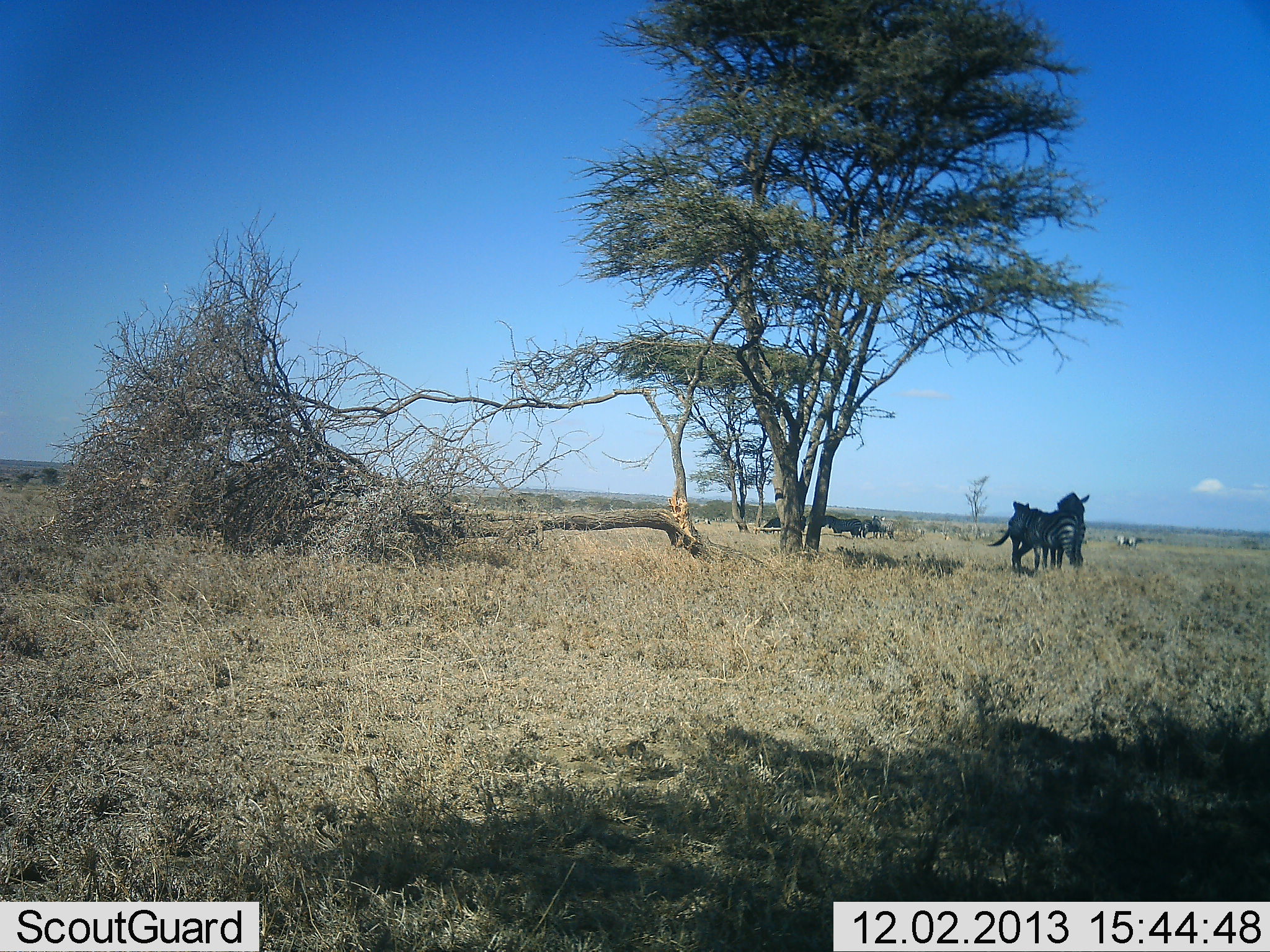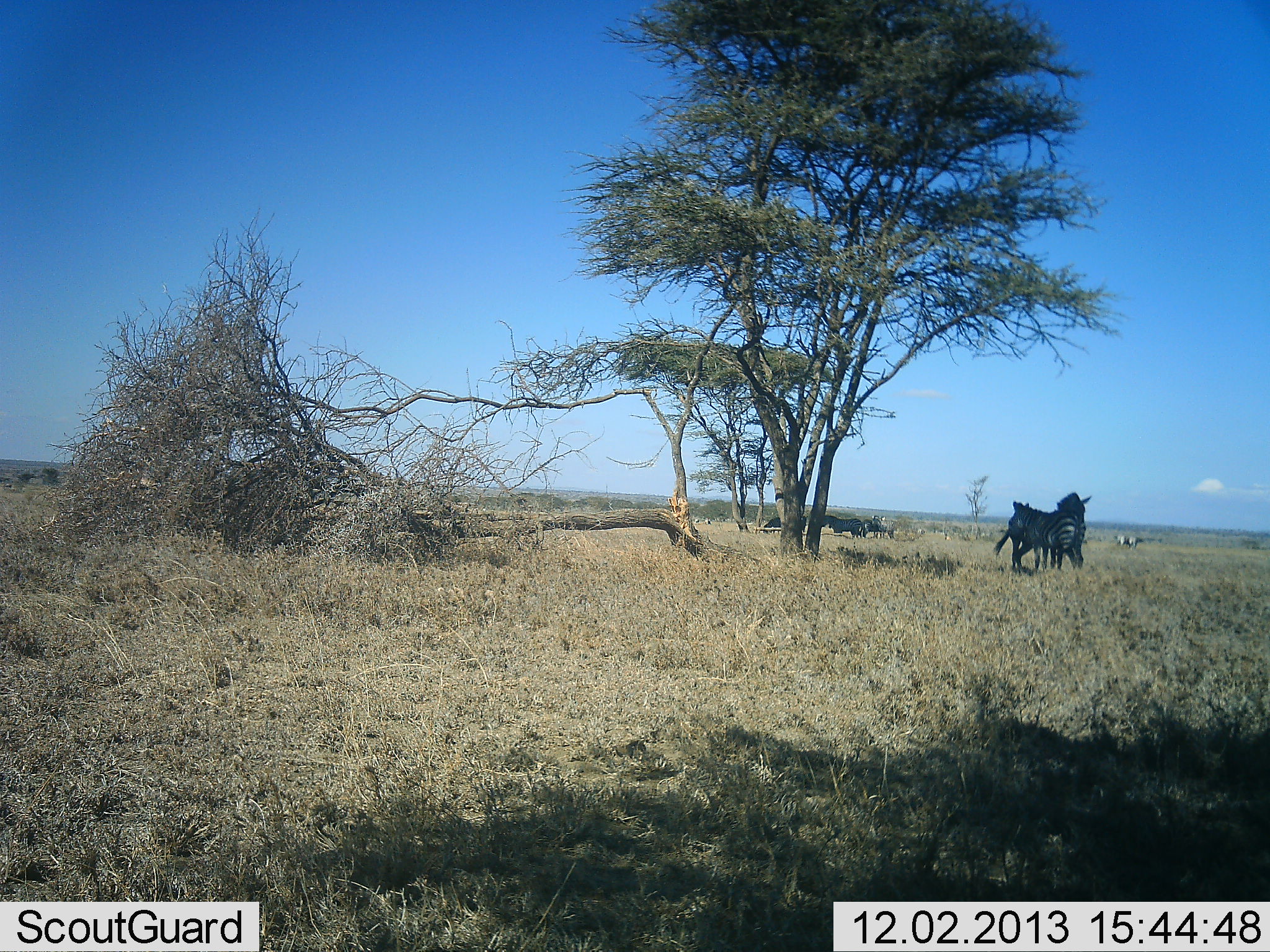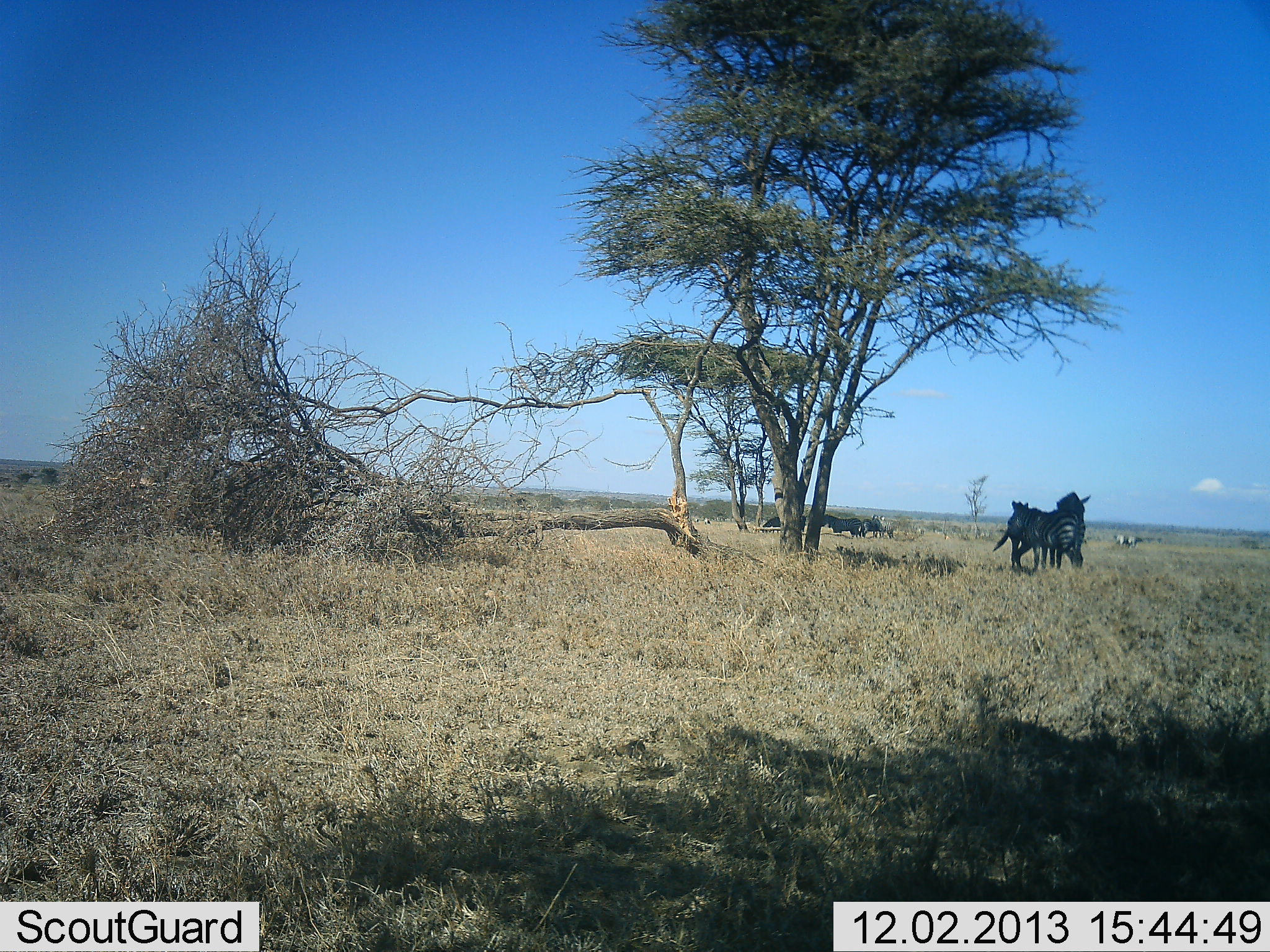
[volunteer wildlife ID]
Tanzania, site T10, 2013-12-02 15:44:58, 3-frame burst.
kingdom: Animalia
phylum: Chordata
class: Mammalia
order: Perissodactyla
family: Equidae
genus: Equus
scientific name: Equus quagga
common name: plains zebra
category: zebra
Zebra (plains zebra) (Equus quagga), count 4. Behavior (volunteer vote fractions): standing 77%, resting 14%, moving 3%, interacting 37%. Young present (vote fraction): 0%. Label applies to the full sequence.